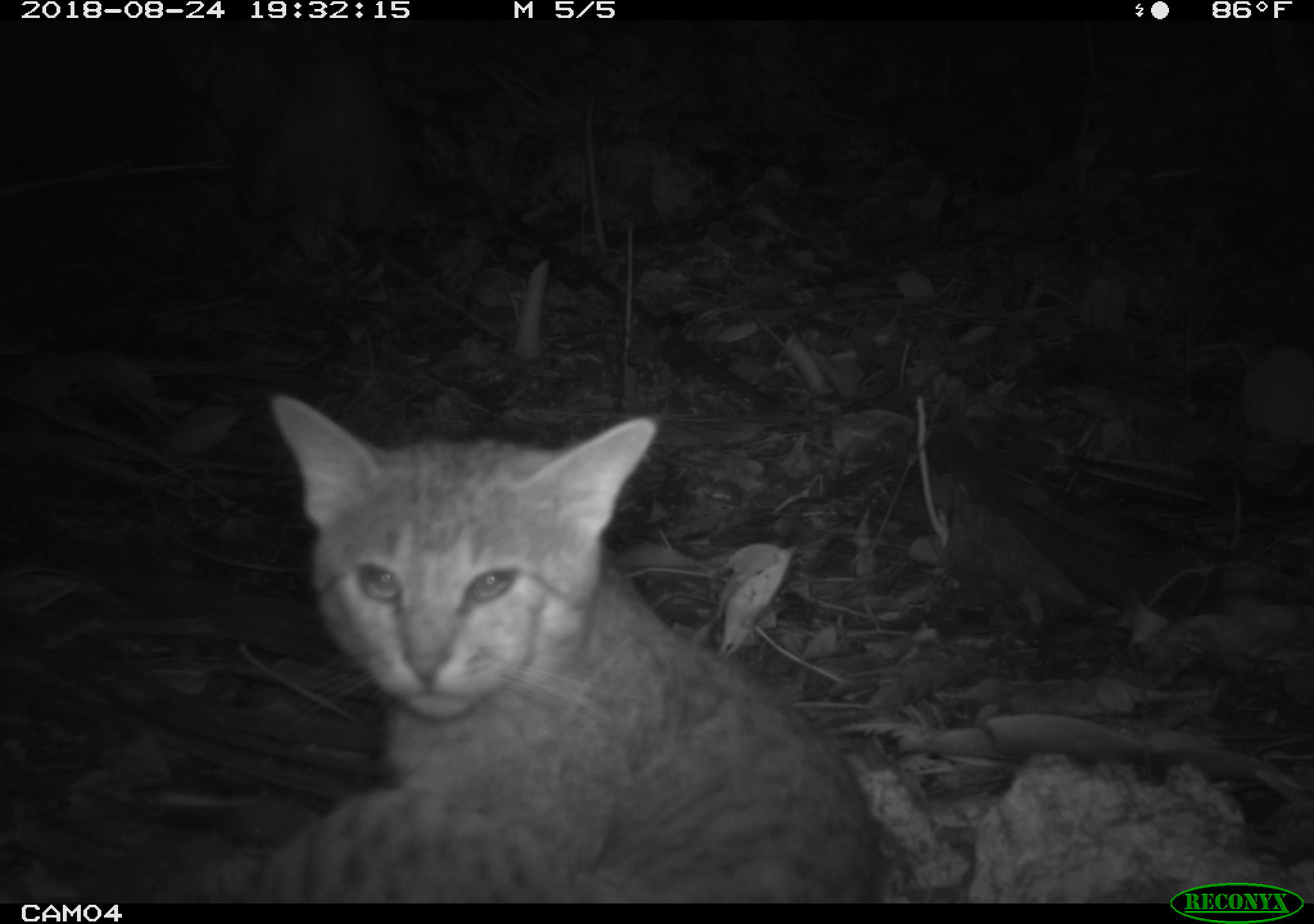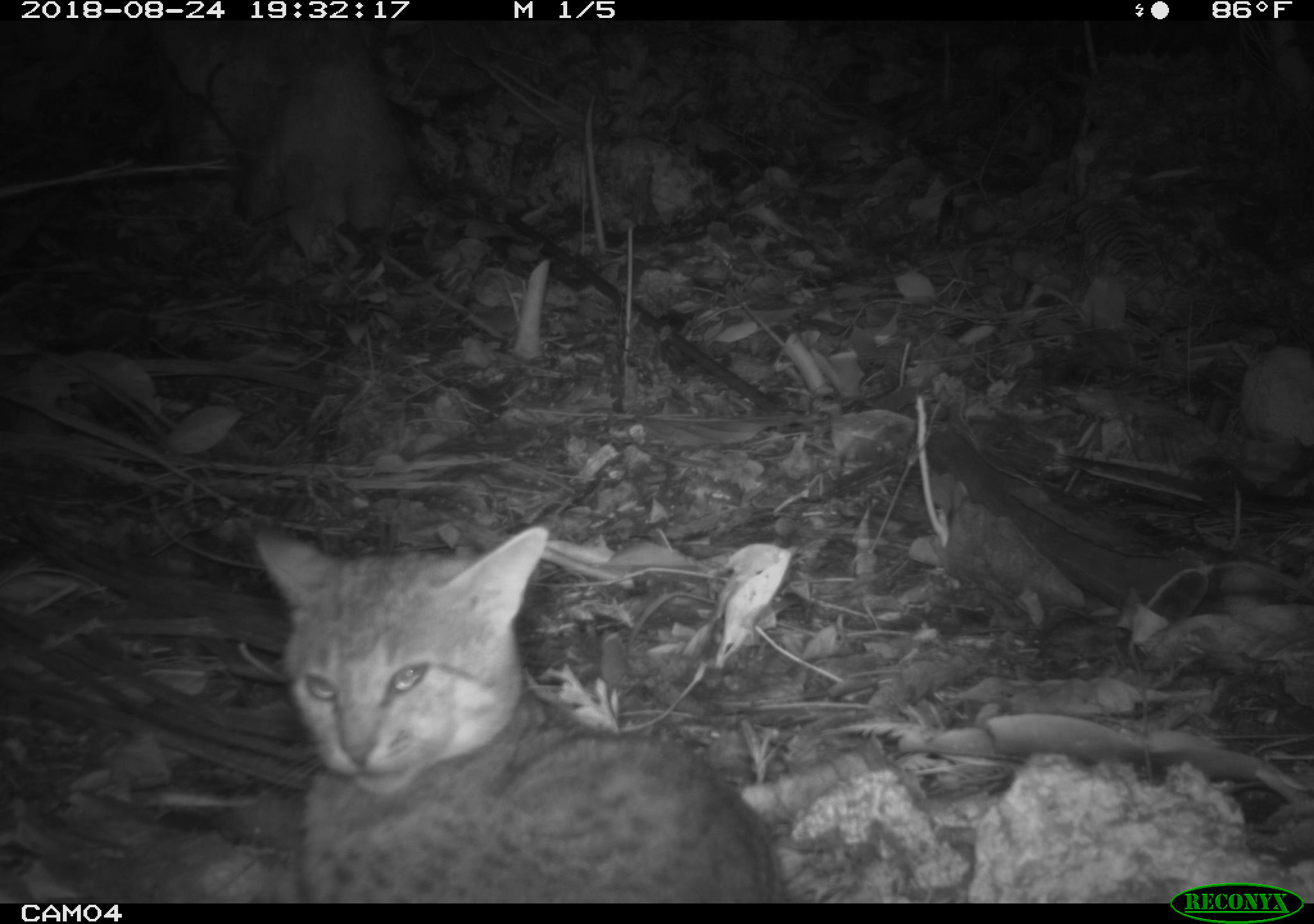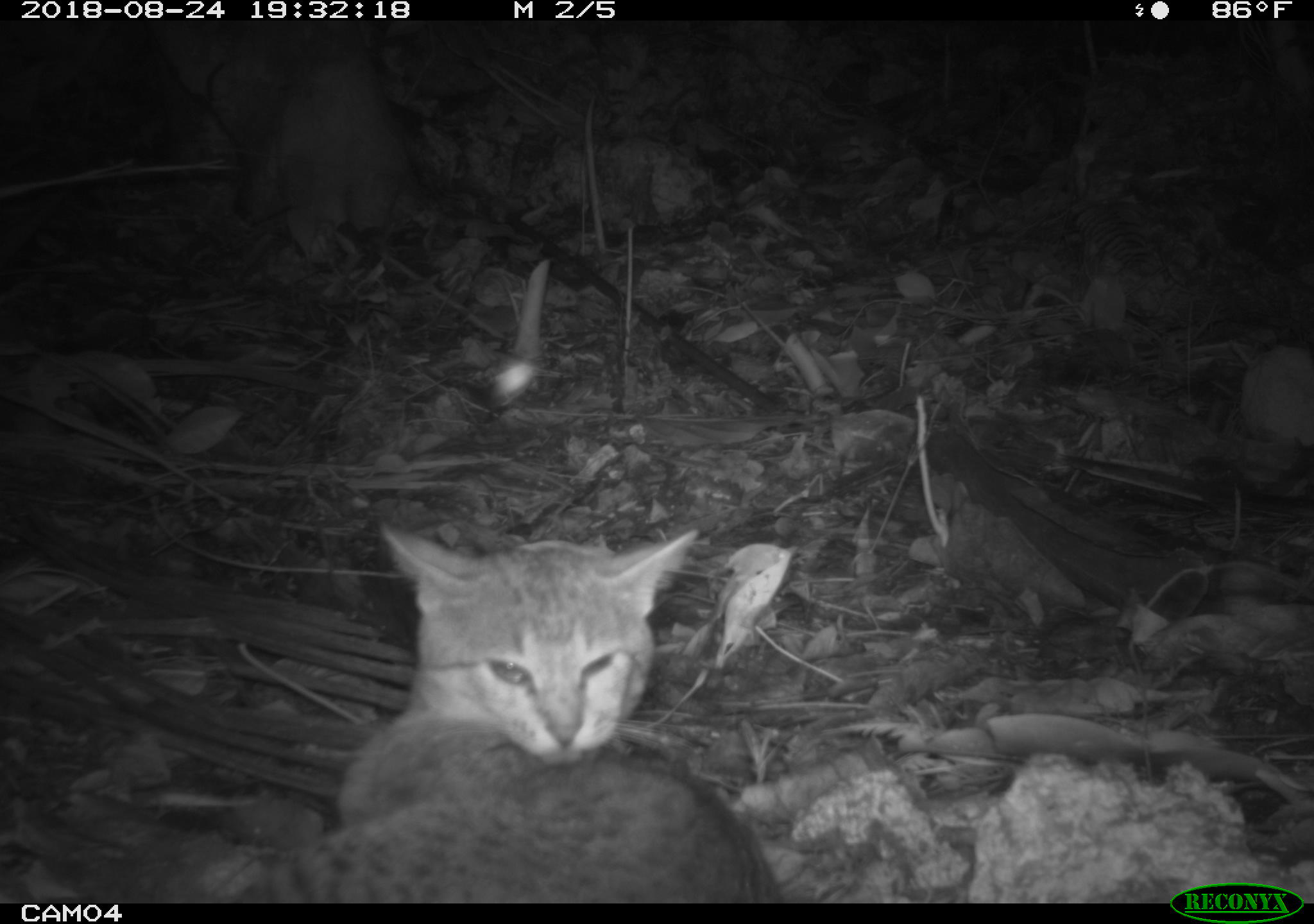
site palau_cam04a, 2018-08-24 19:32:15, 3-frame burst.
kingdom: Animalia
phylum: Chordata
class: Mammalia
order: Carnivora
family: Felidae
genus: Felis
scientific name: Felis catus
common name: cat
Cat (Felis catus).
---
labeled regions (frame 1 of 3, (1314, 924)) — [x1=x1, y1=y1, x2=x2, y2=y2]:
cat: [x1=250, y1=390, x2=887, y2=899]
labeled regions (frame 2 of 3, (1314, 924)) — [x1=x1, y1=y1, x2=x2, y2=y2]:
cat: [x1=243, y1=518, x2=790, y2=901]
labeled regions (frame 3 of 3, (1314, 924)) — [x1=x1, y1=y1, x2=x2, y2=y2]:
cat: [x1=247, y1=518, x2=778, y2=900]